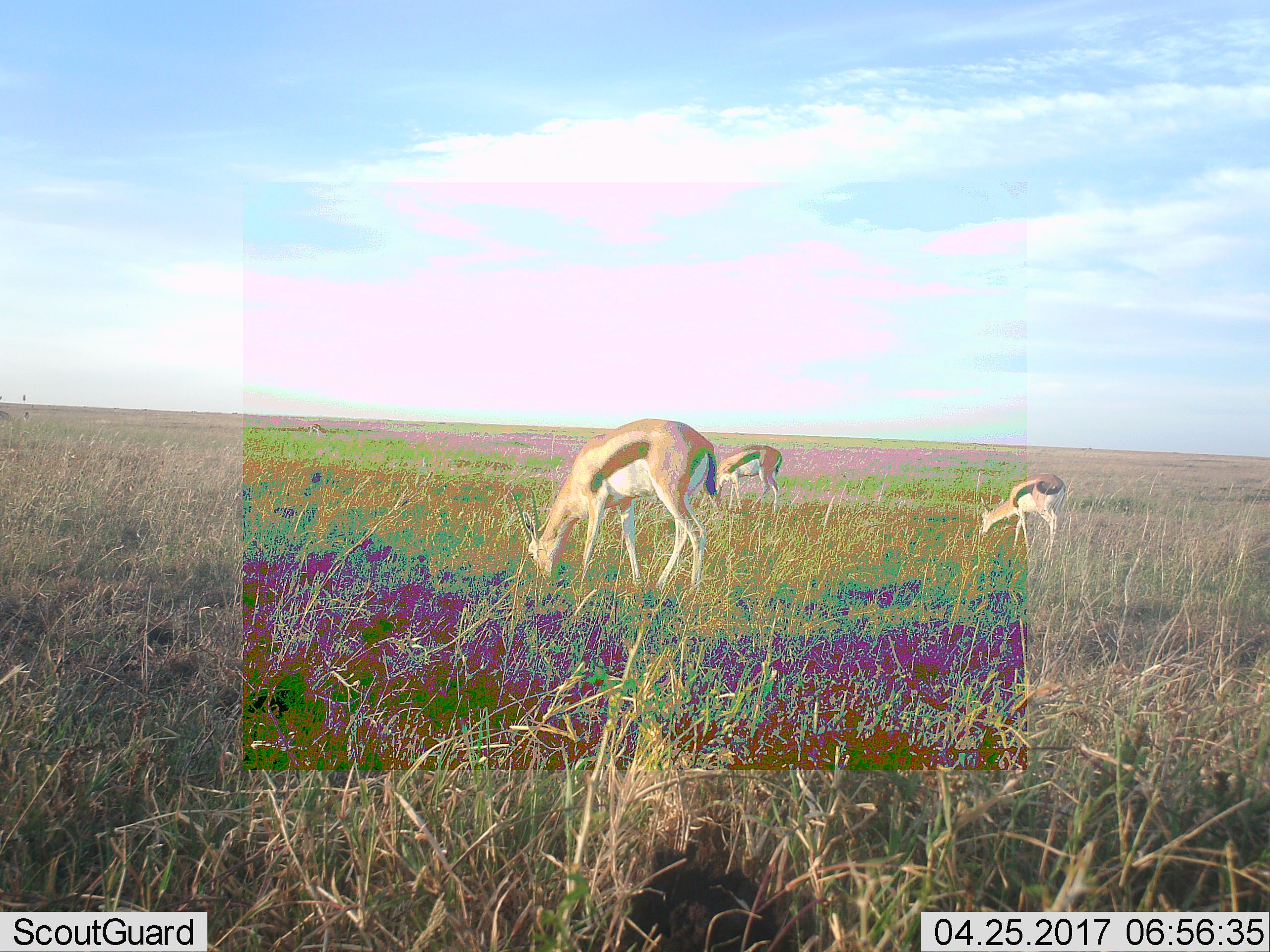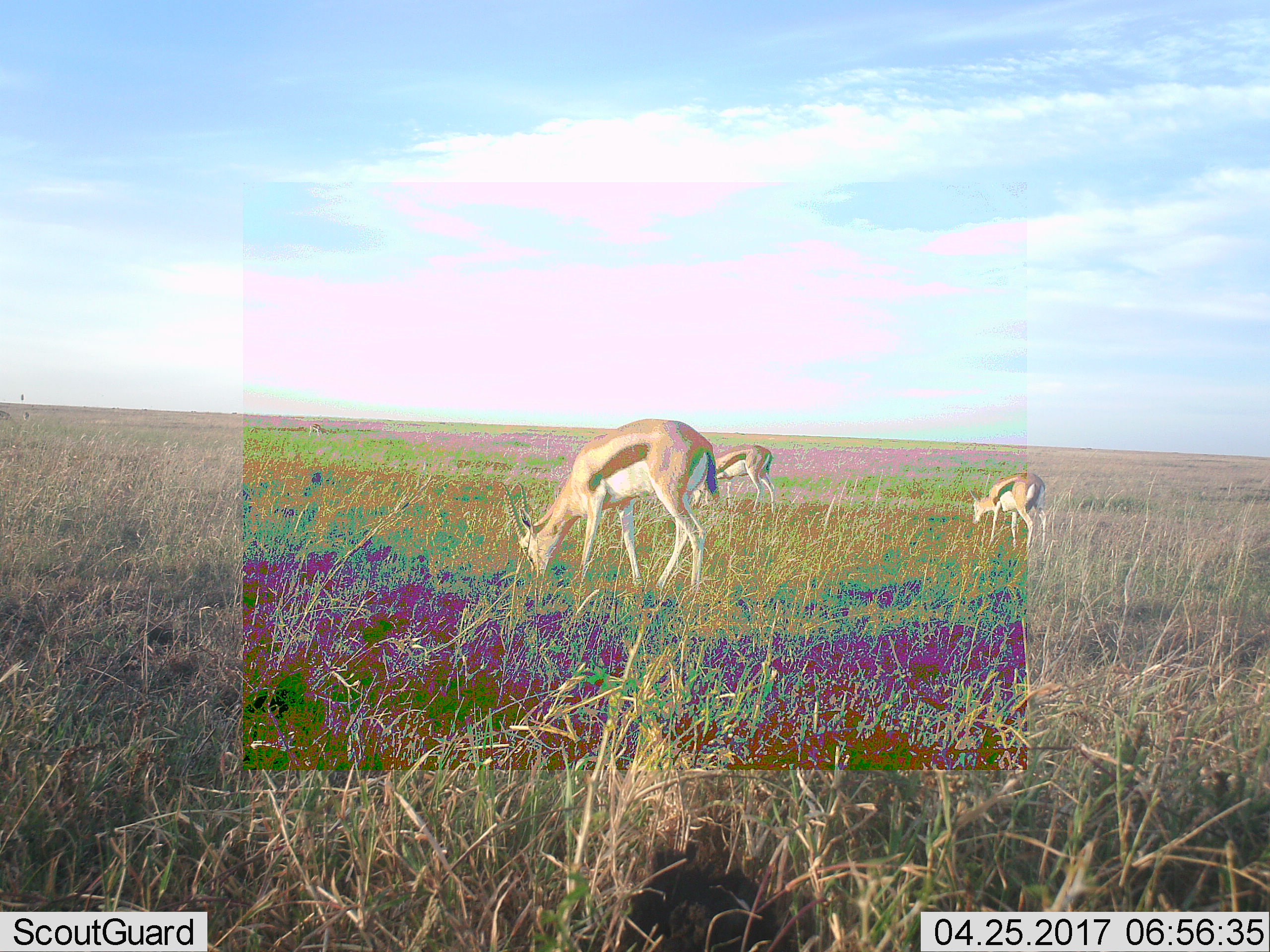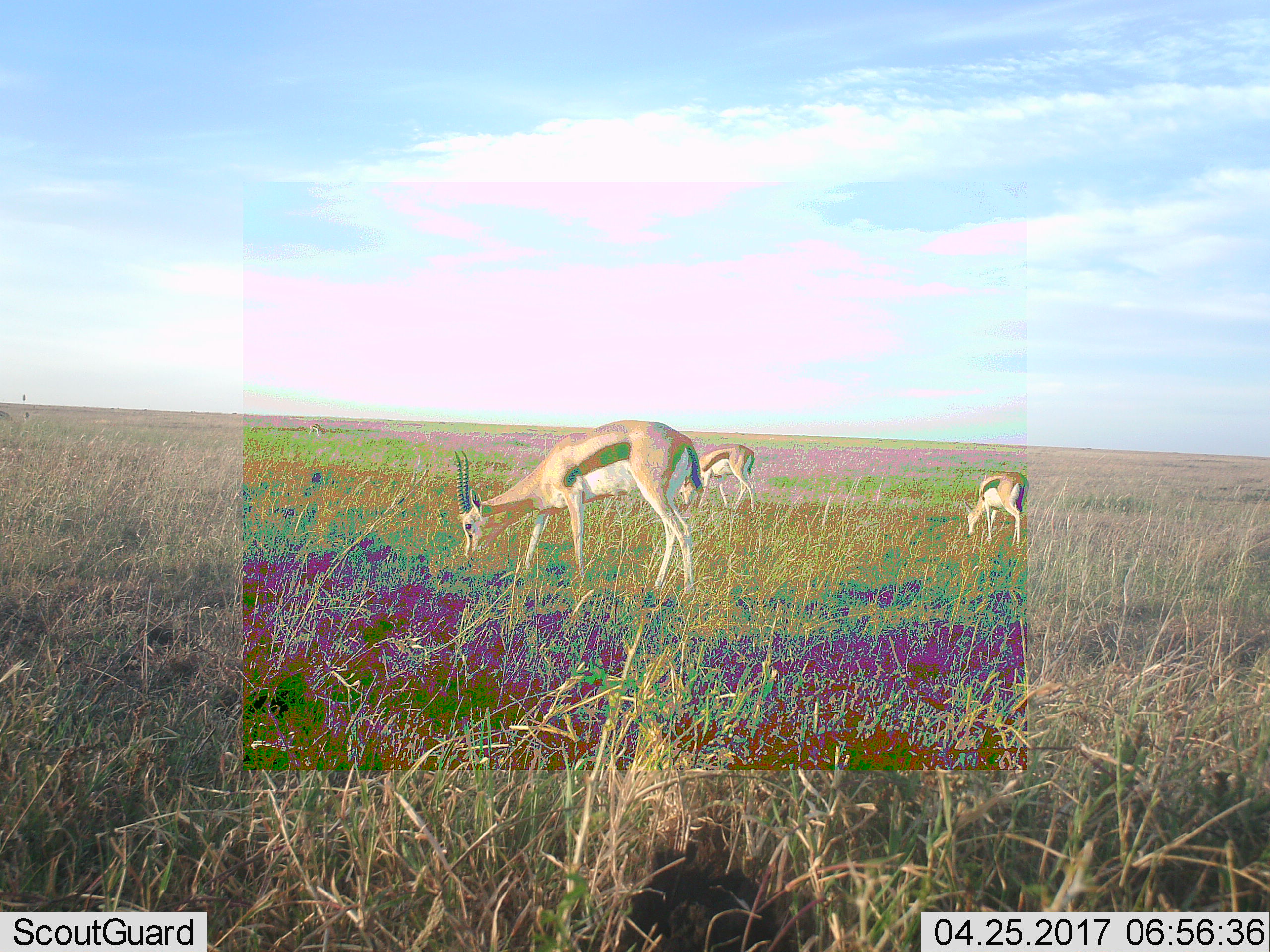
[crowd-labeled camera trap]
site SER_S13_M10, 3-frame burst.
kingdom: Animalia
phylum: Chordata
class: Mammalia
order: Artiodactyla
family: Bovidae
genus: Eudorcas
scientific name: Eudorcas thomsonii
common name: thomson's gazelle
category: gazellethomsons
Gazellethomsons (thomson's gazelle) (Eudorcas thomsonii), count 4. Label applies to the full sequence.